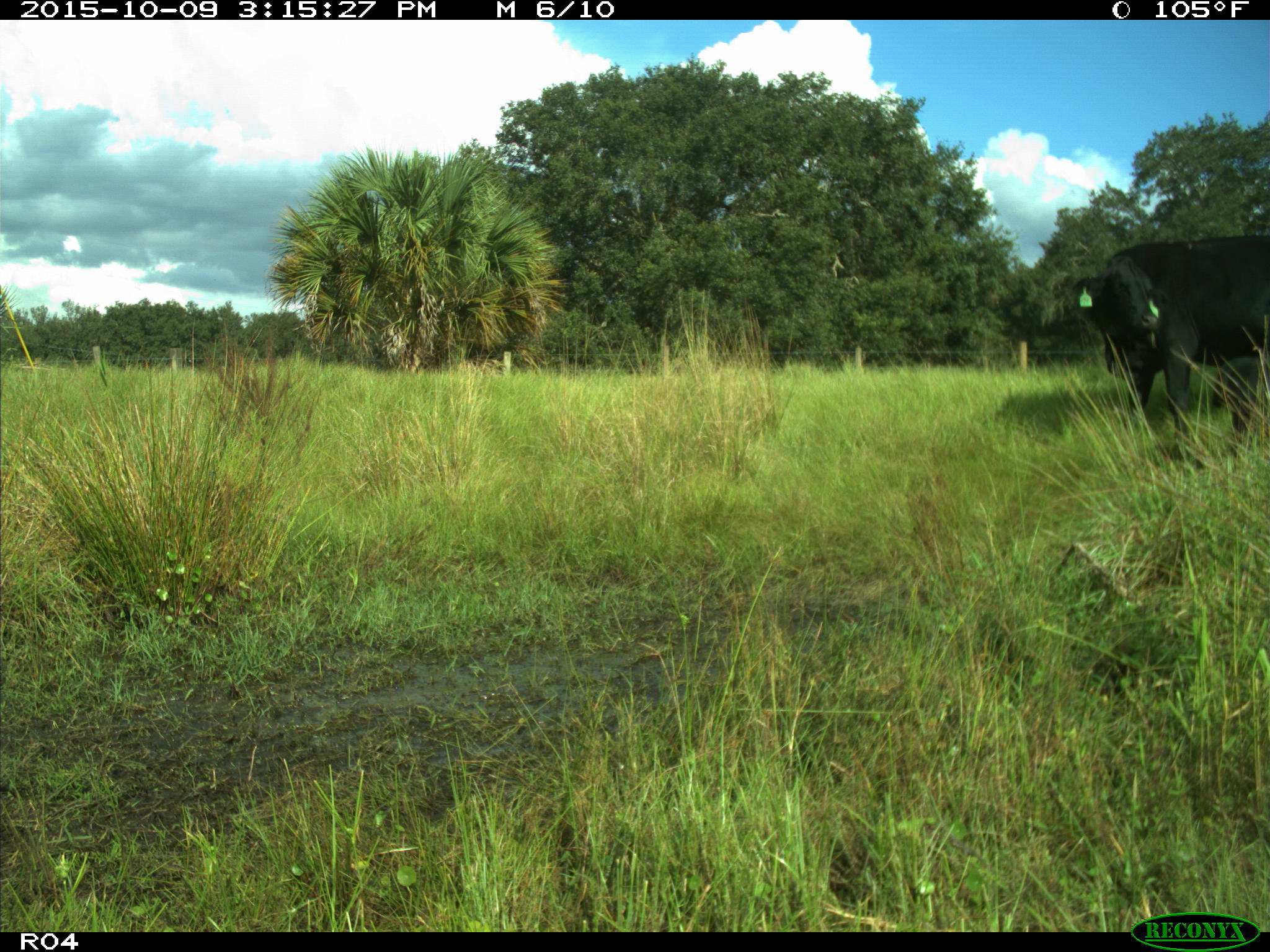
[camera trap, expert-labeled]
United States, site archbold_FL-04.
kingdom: Animalia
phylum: Chordata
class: Mammalia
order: Artiodactyla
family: Bovidae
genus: Bos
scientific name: Bos taurus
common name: domestic cow